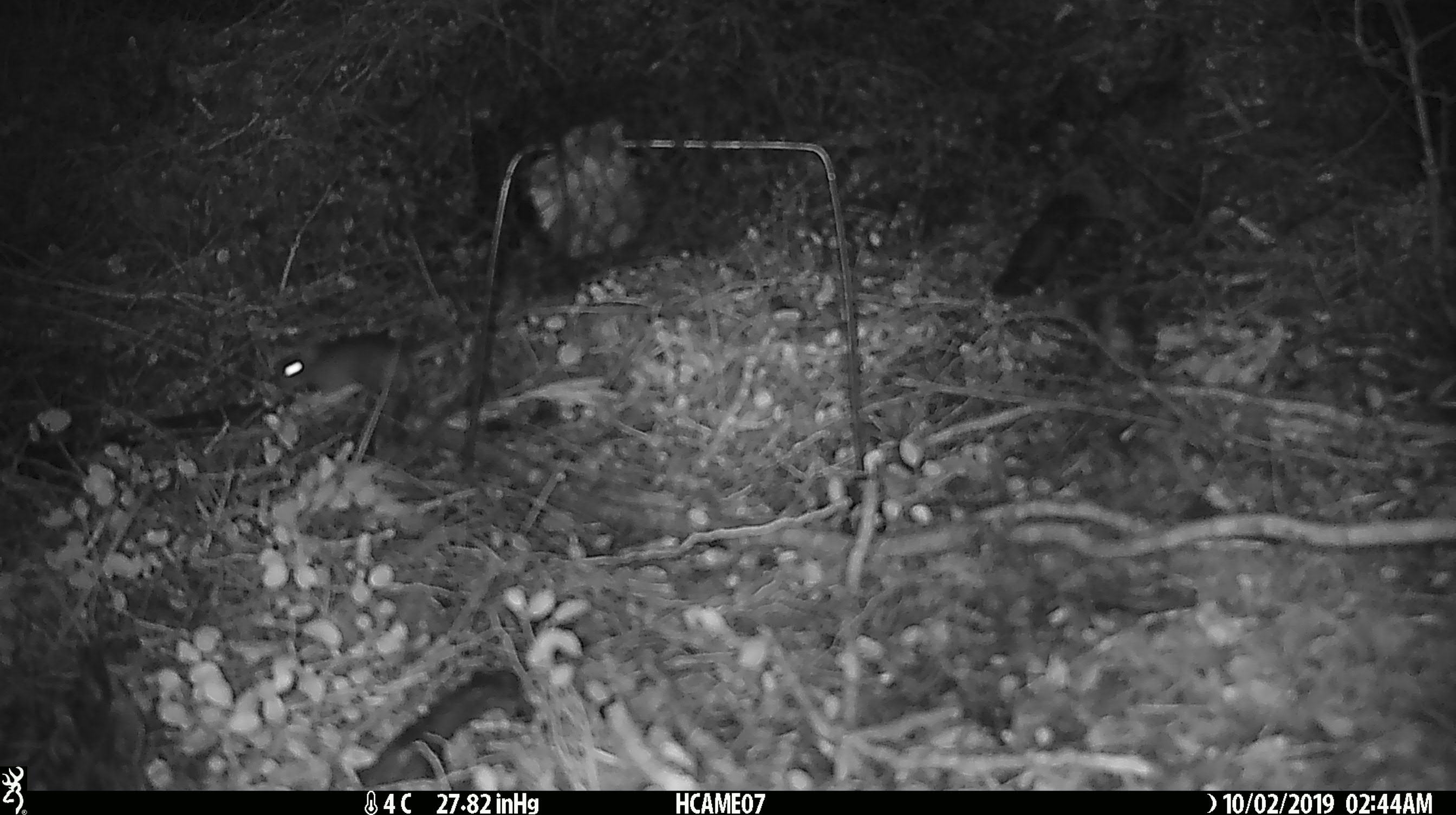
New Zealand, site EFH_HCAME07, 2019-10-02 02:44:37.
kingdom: Animalia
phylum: Chordata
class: Mammalia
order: Rodentia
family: Muridae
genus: Mus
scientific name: Mus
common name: mouse